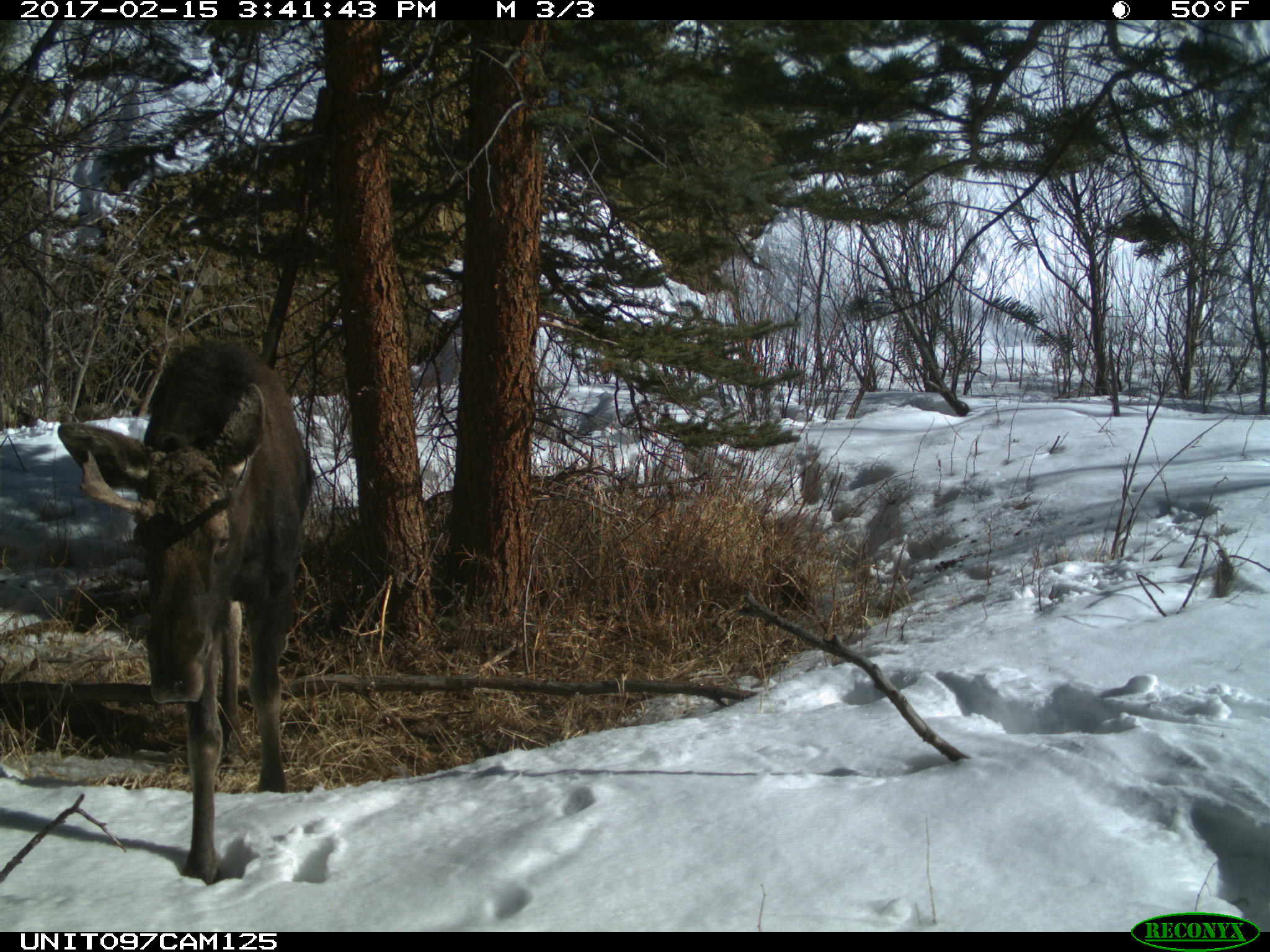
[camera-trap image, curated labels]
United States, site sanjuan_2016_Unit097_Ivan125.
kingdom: Animalia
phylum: Chordata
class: Mammalia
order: Artiodactyla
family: Cervidae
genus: Alces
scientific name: Alces alces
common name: moose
Alces alces (moose).